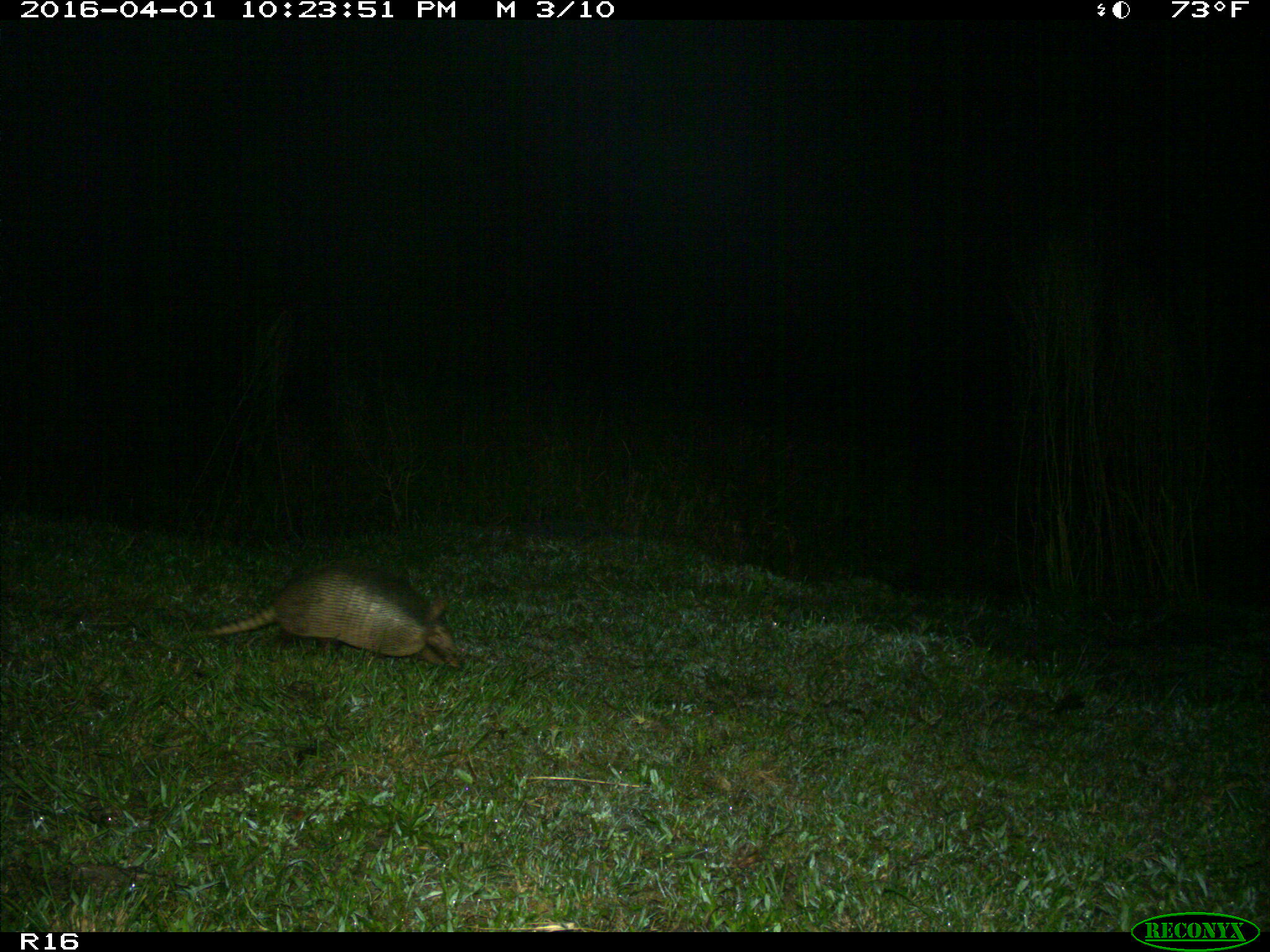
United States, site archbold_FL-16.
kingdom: Animalia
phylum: Chordata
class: Mammalia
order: Cingulata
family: Dasypodidae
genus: Dasypus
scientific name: Dasypus novemcinctus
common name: nine-banded armadillo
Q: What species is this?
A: Dasypus novemcinctus (nine-banded armadillo).